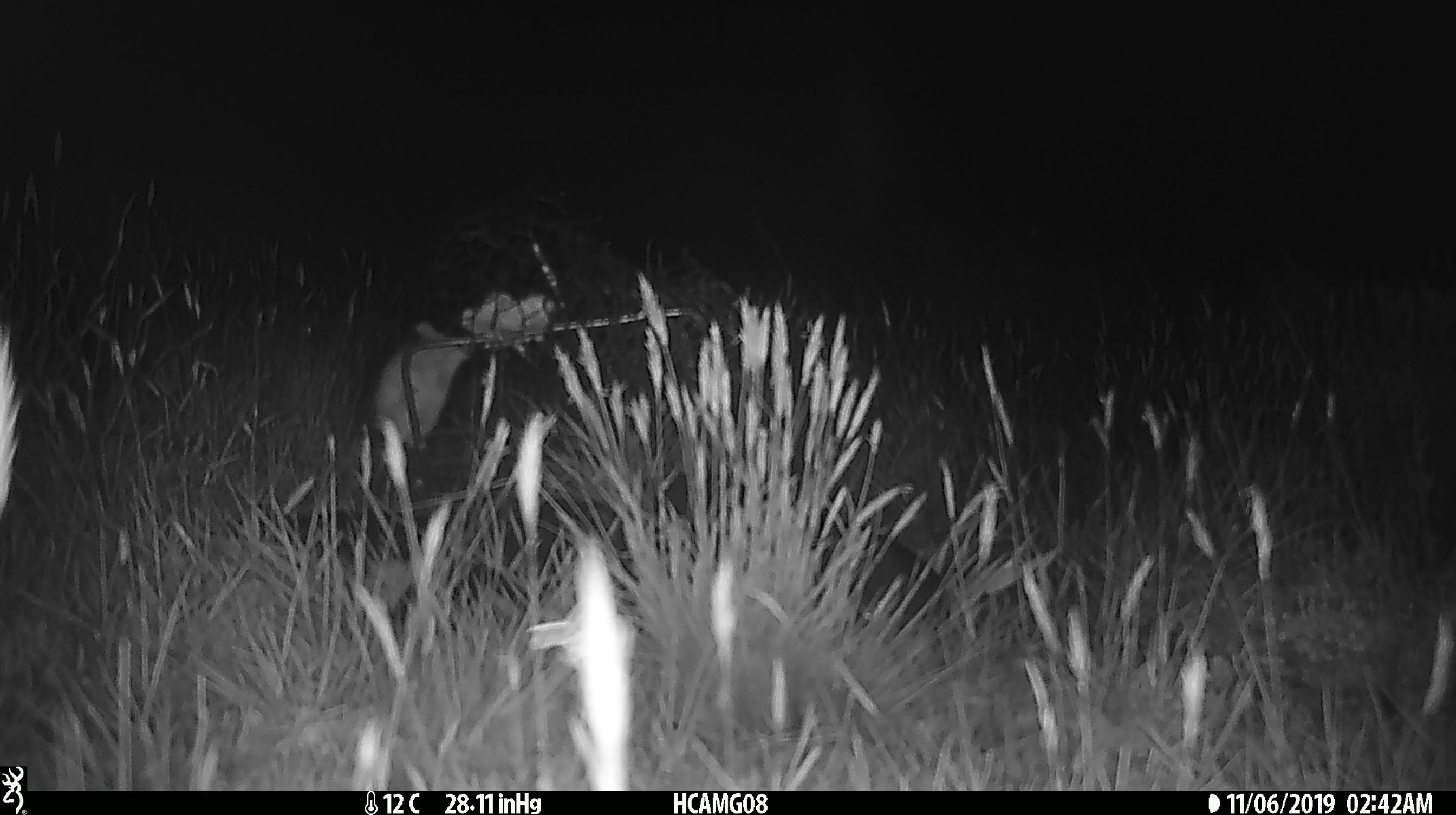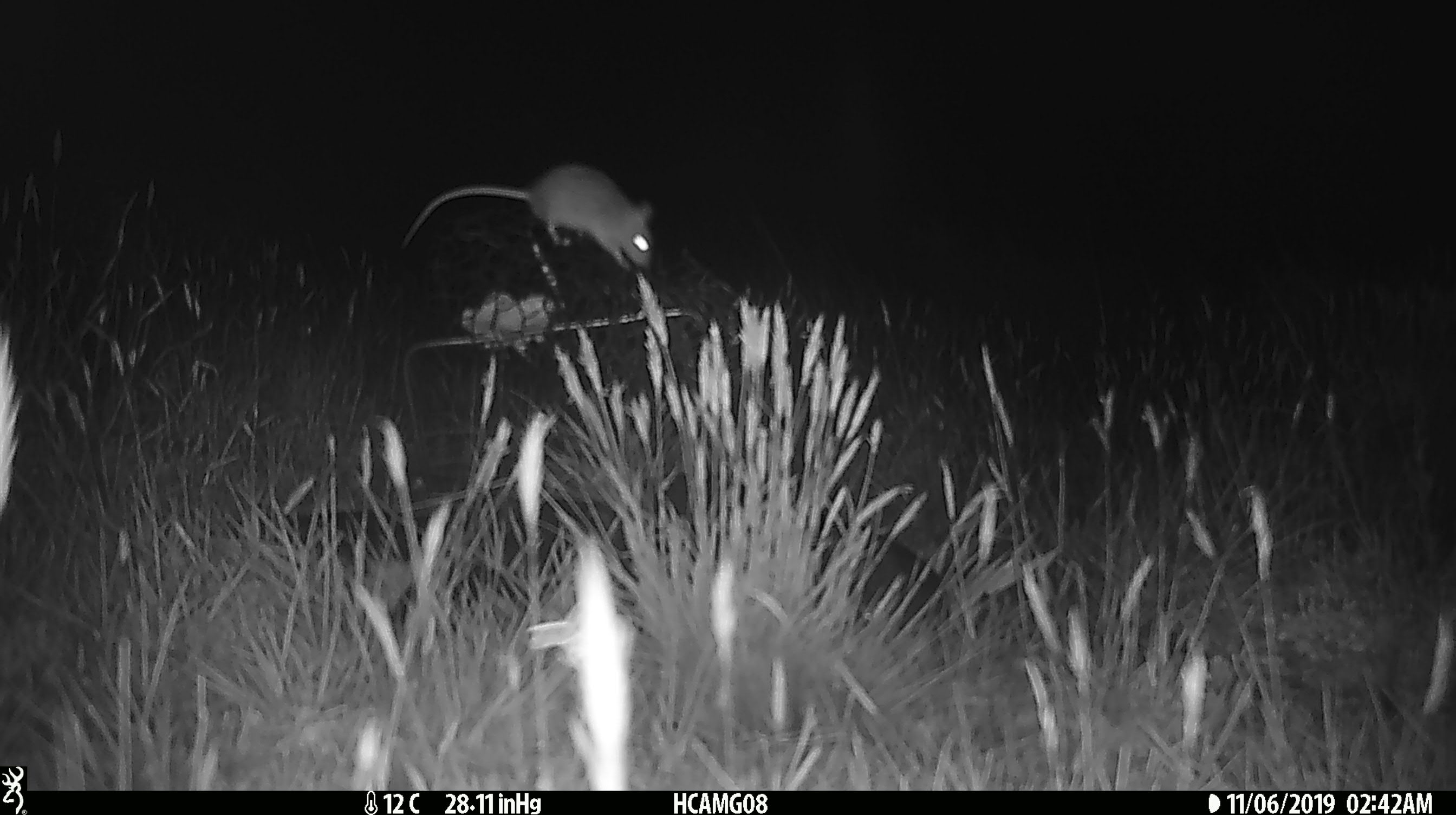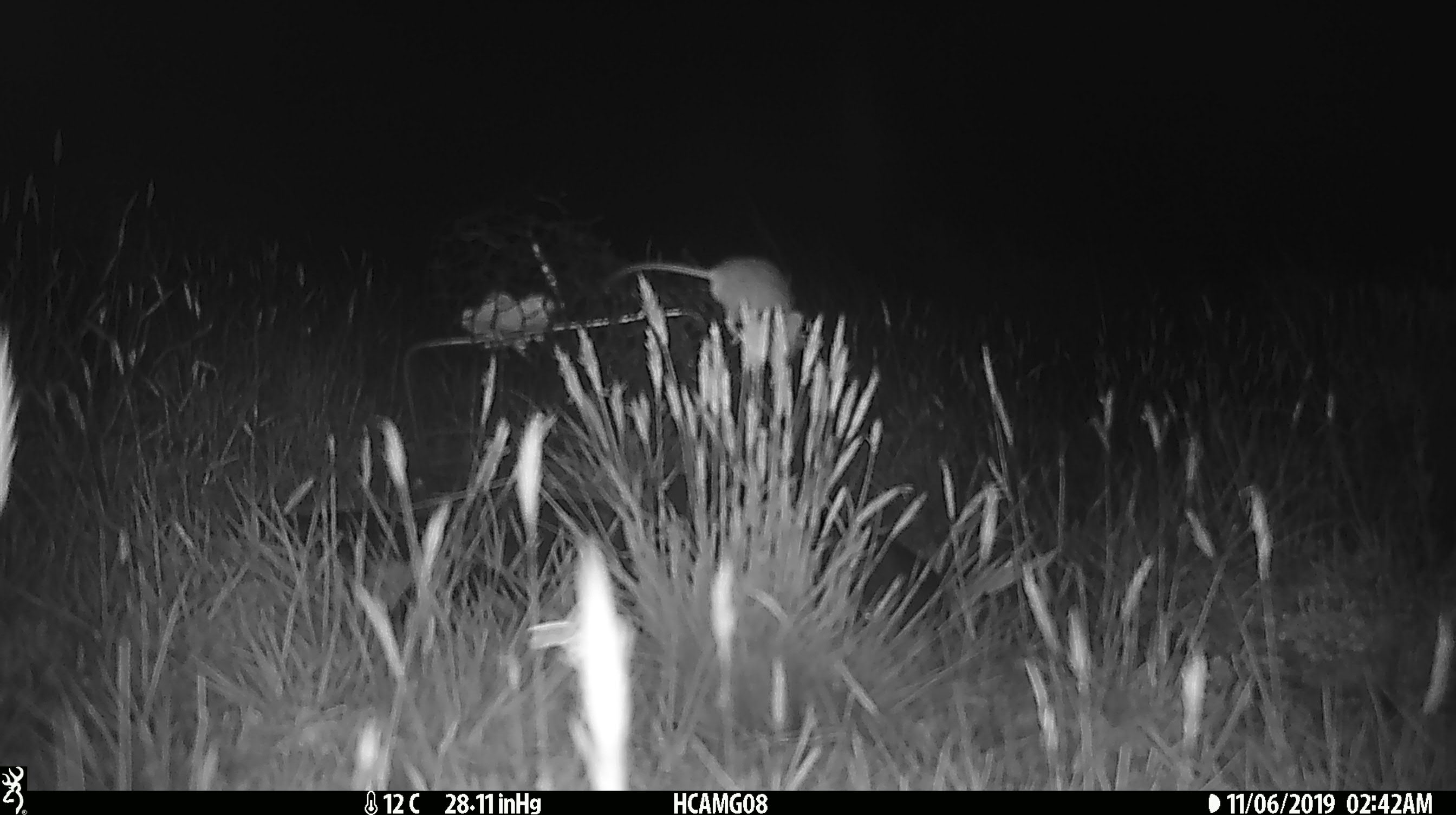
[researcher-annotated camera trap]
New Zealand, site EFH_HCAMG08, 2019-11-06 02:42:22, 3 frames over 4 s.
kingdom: Animalia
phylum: Chordata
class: Mammalia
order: Rodentia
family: Muridae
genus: Mus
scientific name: Mus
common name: mouse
Mouse (Mus).